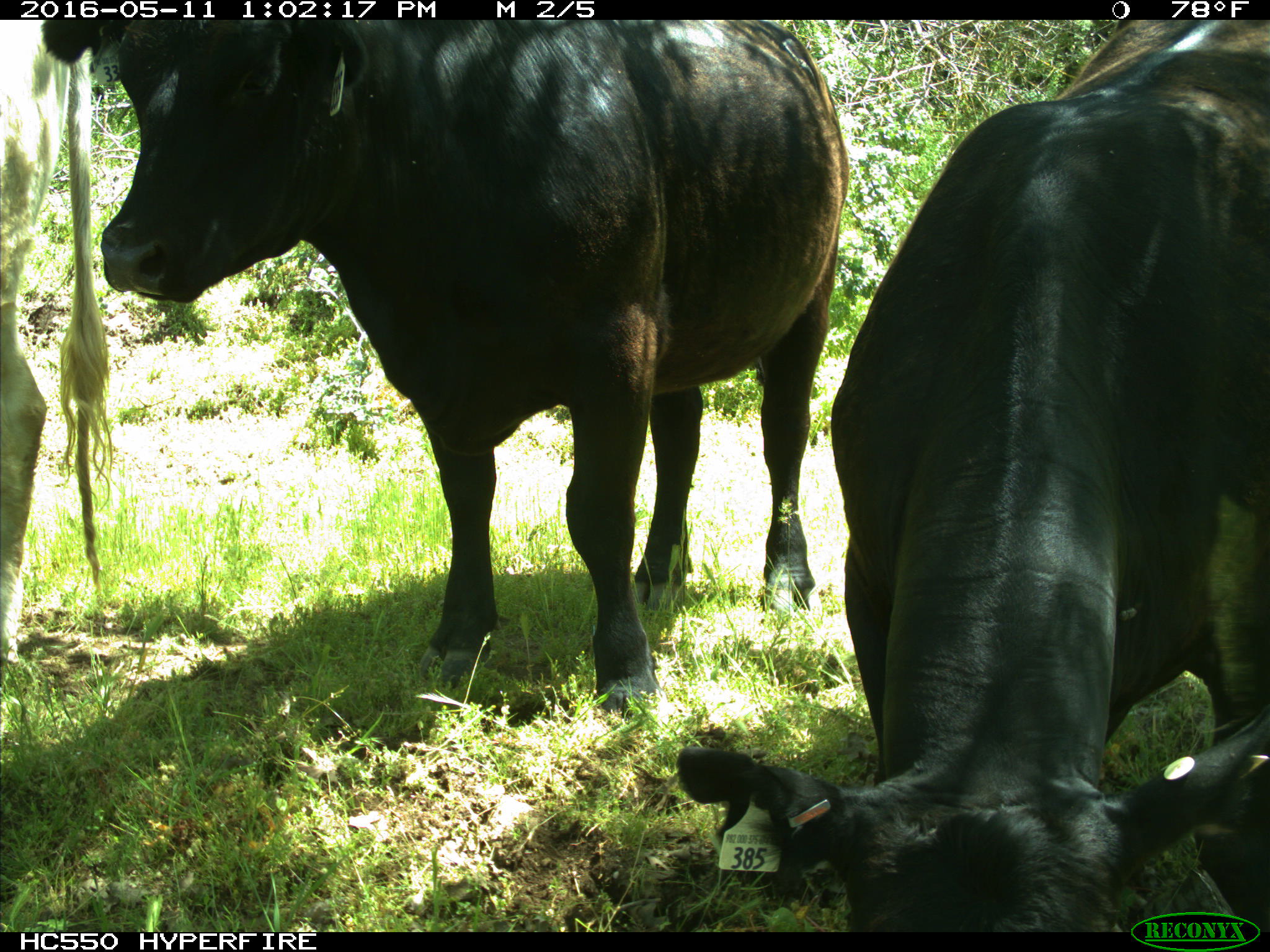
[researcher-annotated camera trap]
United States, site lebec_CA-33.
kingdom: Animalia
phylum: Chordata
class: Mammalia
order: Artiodactyla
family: Bovidae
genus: Bos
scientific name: Bos taurus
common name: domestic cow